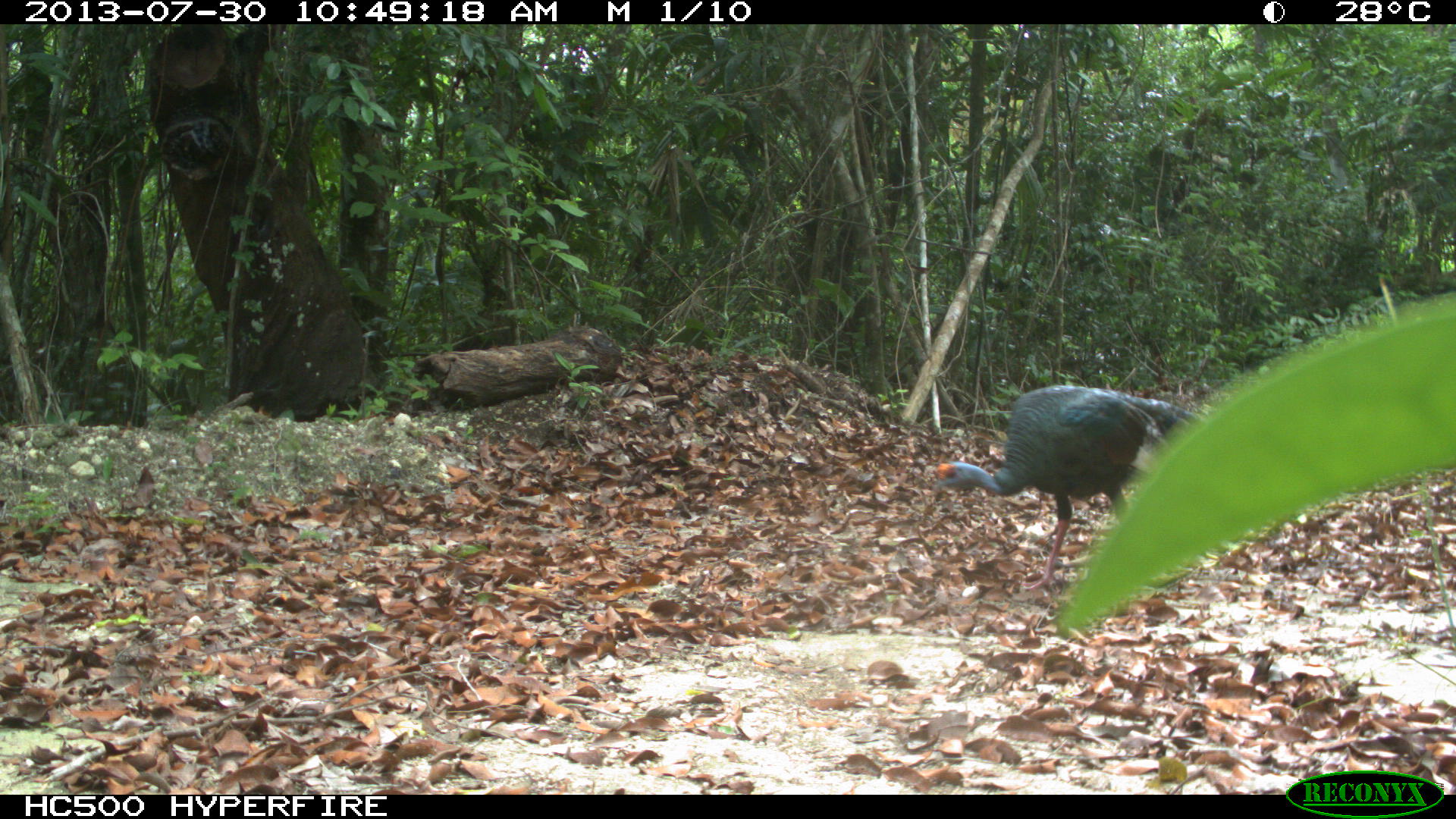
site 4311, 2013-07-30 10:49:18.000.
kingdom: Animalia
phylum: Chordata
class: Aves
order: Galliformes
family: Phasianidae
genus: Meleagris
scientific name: Meleagris ocellata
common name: ocellated turkey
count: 3